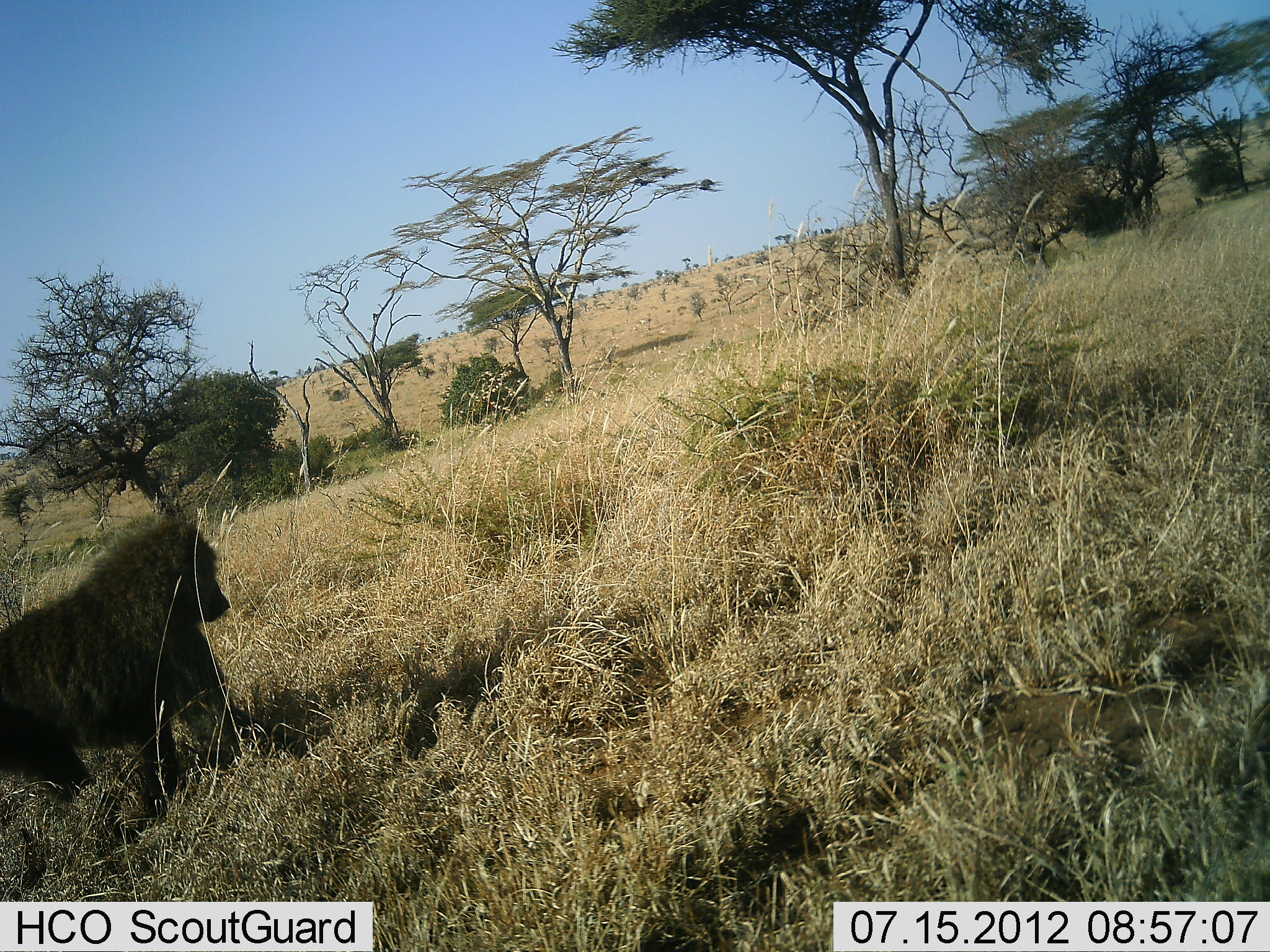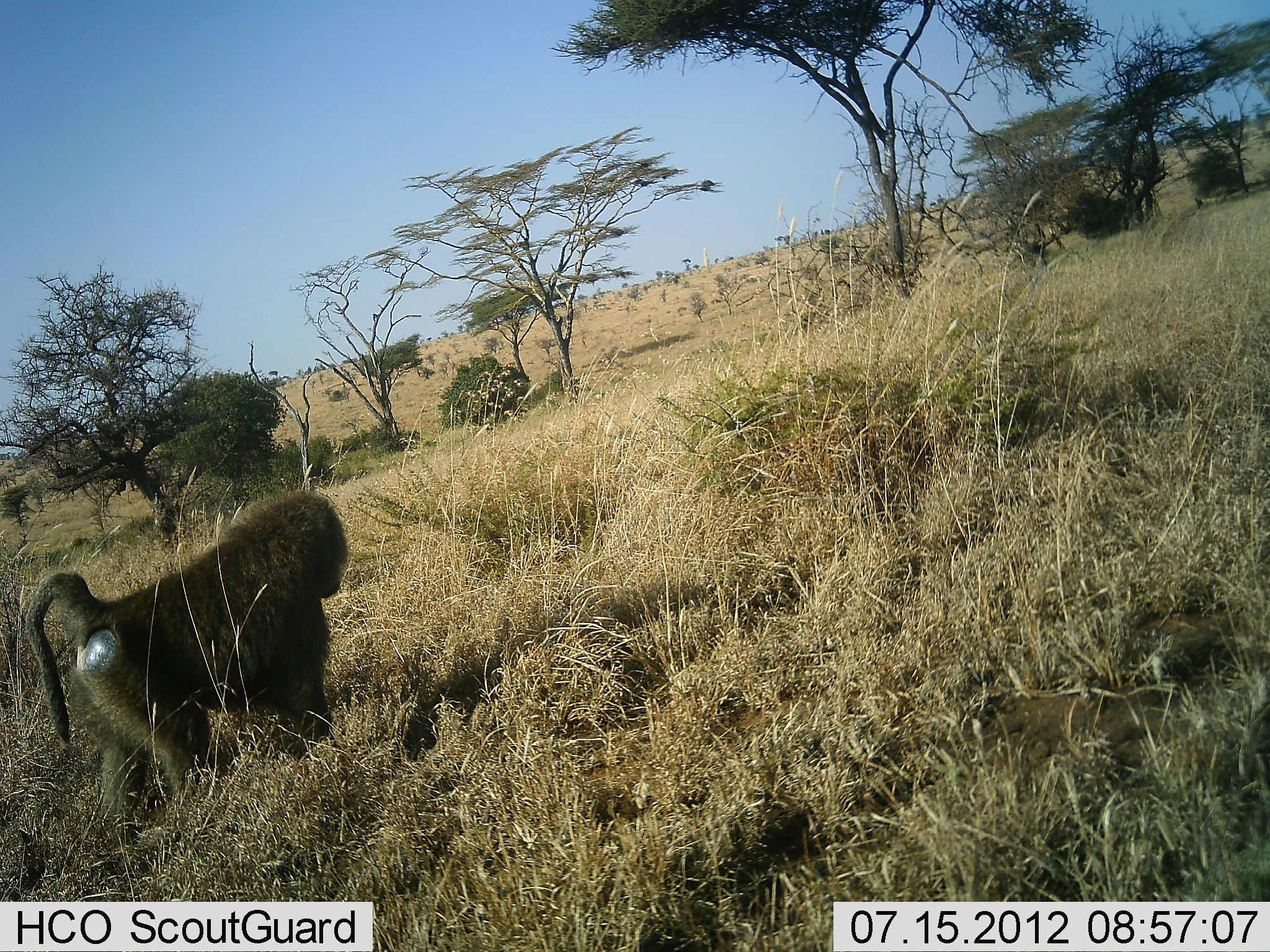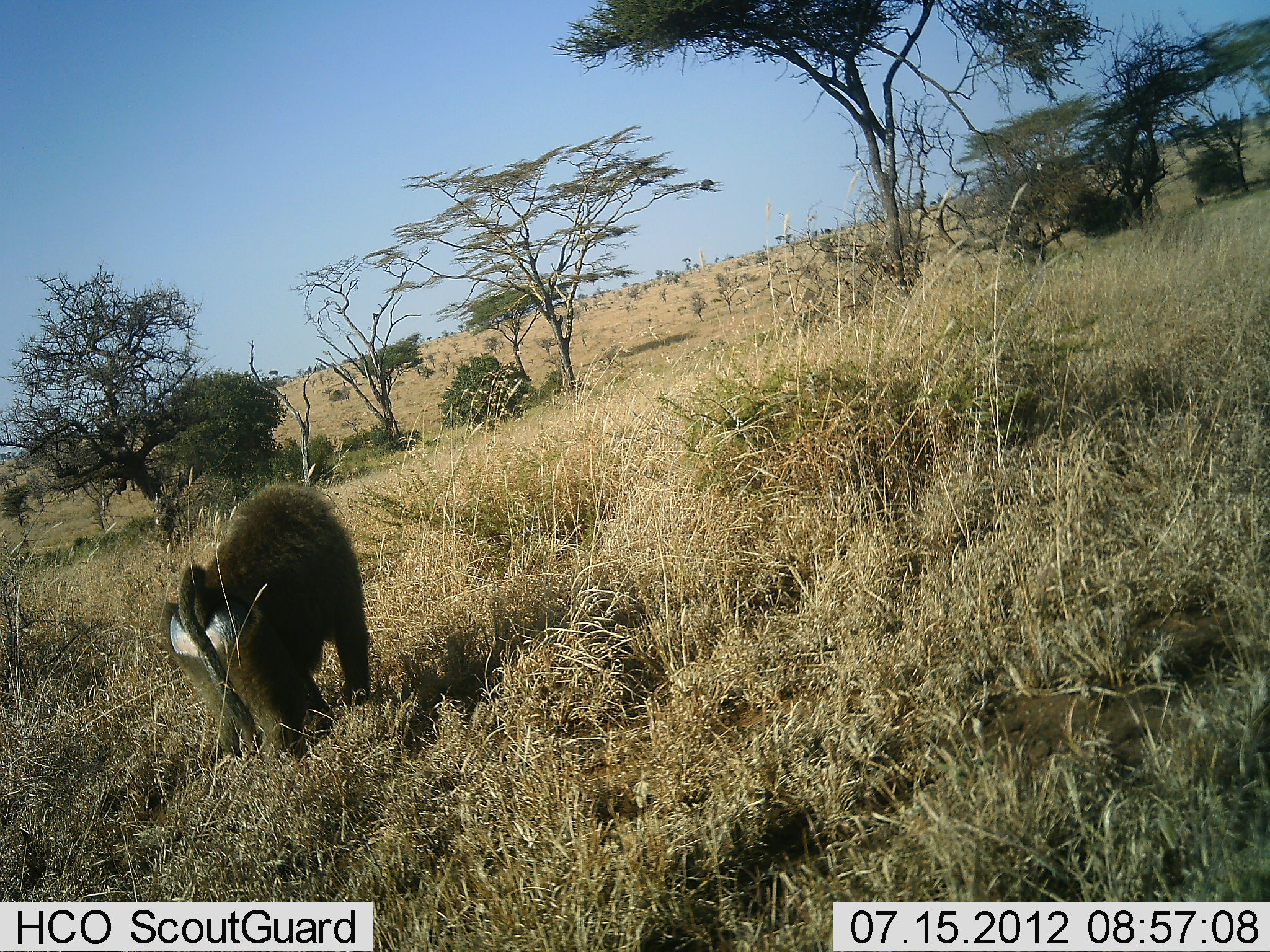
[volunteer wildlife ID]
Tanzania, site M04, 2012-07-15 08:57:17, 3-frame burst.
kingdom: Animalia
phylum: Chordata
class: Mammalia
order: Primates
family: Cercopithecidae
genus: Papio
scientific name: Papio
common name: baboon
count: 1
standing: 0%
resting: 0%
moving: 100%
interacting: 0%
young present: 0%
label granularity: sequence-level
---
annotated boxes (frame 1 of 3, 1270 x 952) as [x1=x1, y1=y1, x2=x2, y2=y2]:
animal: [x1=0, y1=518, x2=244, y2=819]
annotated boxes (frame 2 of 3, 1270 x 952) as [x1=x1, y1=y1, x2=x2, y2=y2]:
animal: [x1=24, y1=489, x2=350, y2=848]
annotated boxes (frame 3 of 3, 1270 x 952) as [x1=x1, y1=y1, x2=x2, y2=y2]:
animal: [x1=156, y1=482, x2=374, y2=763]